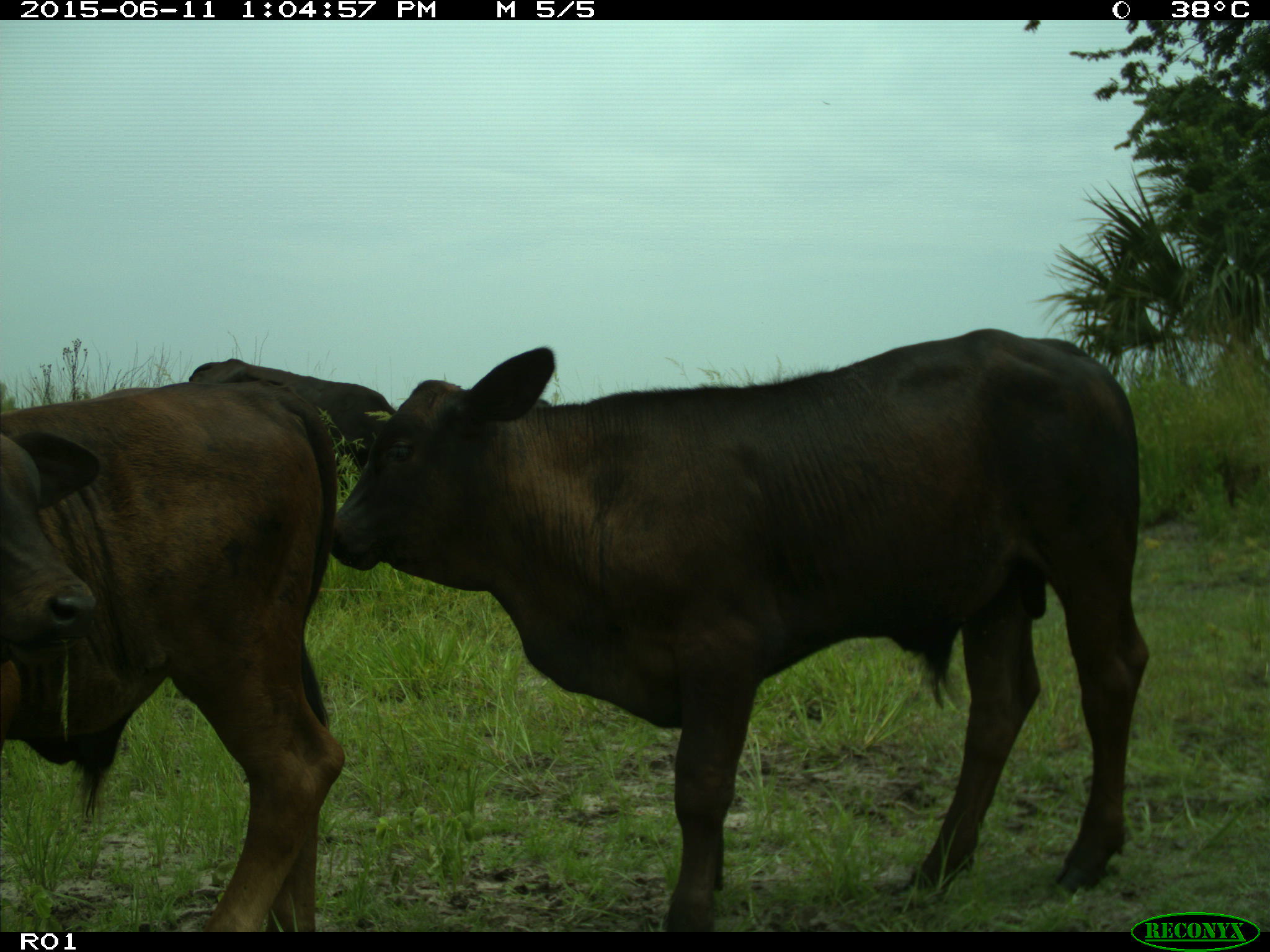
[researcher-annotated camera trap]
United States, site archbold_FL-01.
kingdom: Animalia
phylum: Chordata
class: Mammalia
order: Artiodactyla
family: Bovidae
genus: Bos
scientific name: Bos taurus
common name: domestic cow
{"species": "Bos taurus (domestic cow)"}